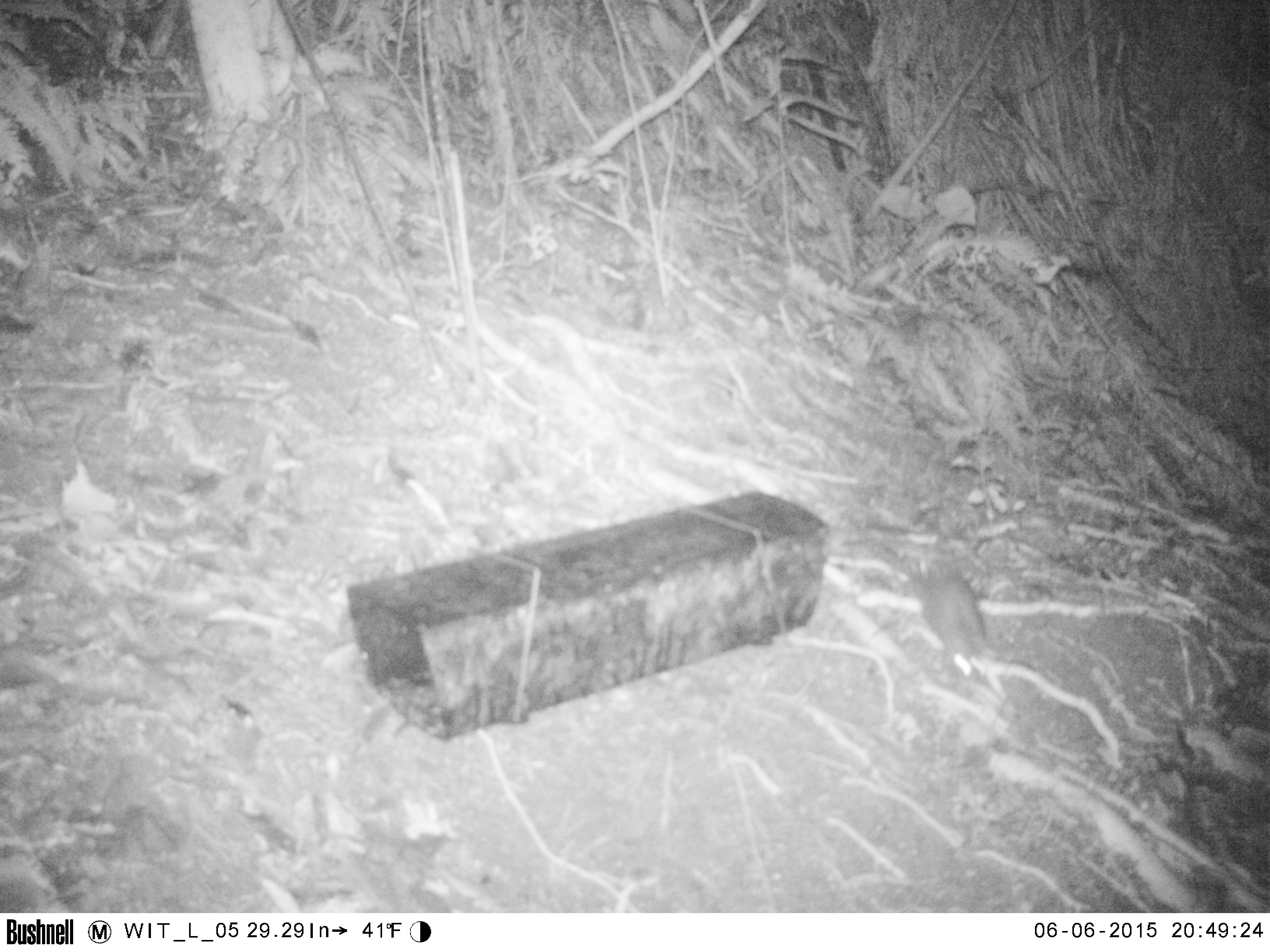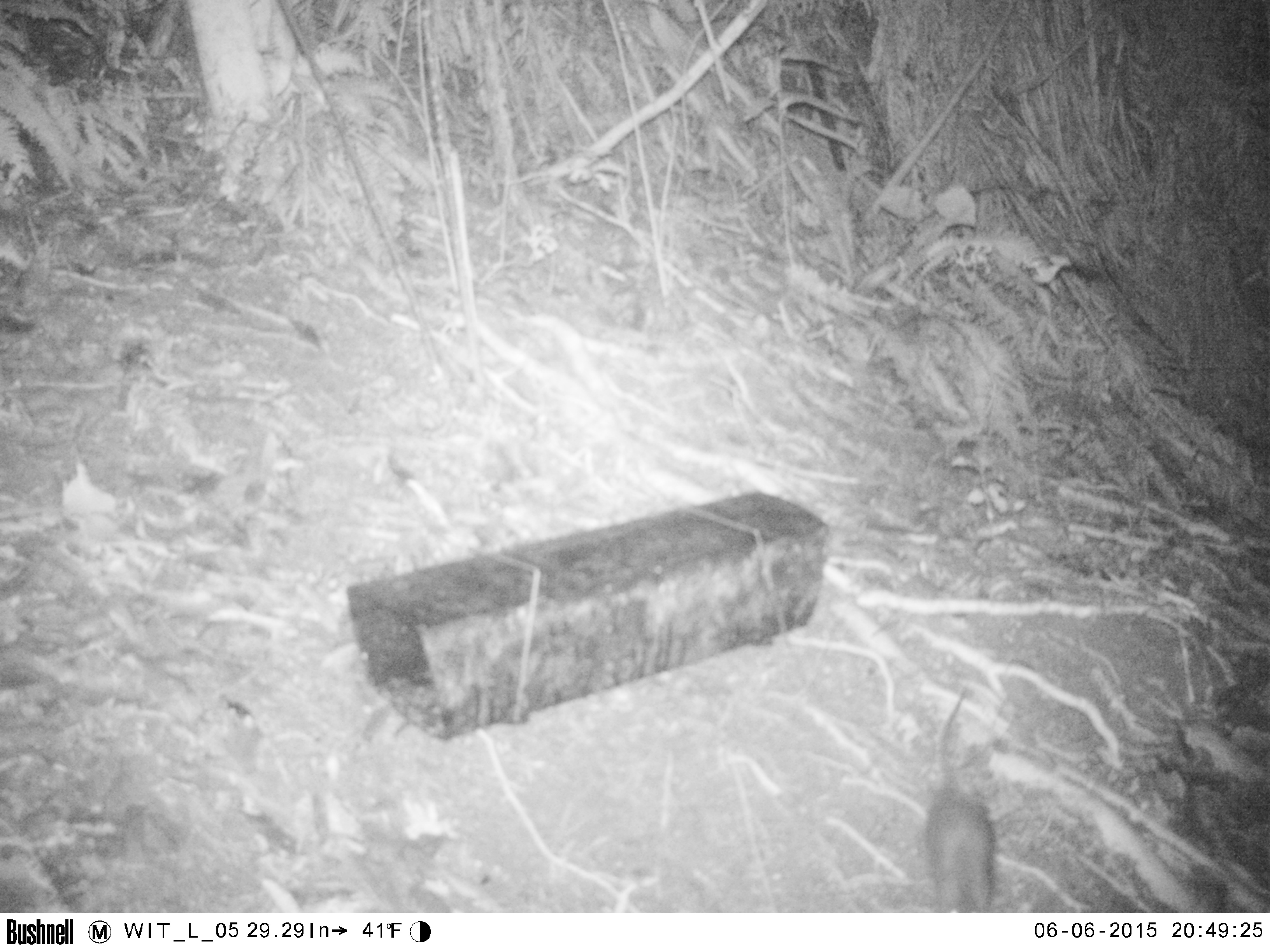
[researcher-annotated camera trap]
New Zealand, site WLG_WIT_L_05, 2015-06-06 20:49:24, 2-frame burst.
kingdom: Animalia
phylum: Chordata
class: Mammalia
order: Rodentia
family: Muridae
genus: Rattus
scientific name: Rattus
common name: rat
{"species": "rat (Rattus)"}